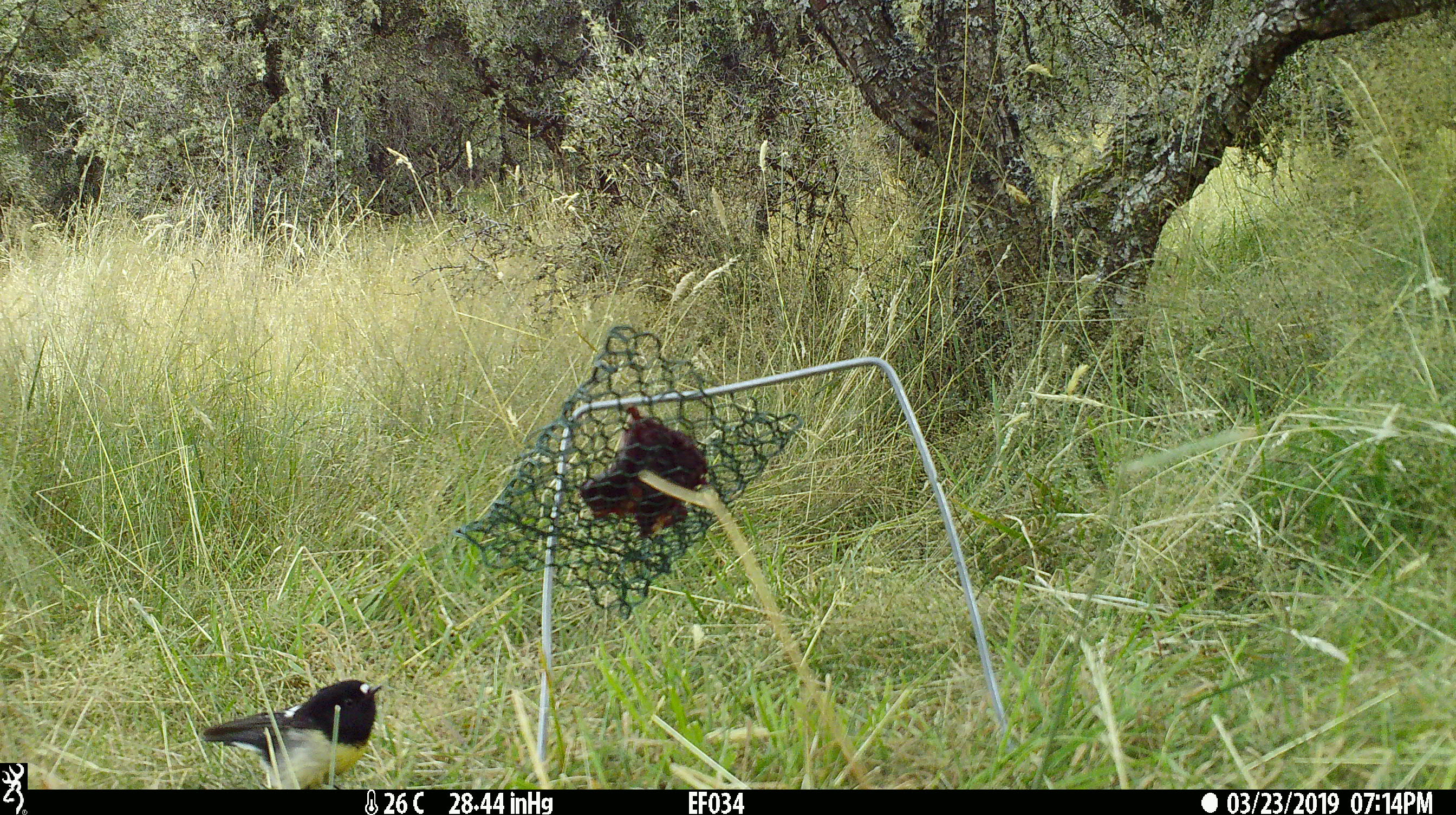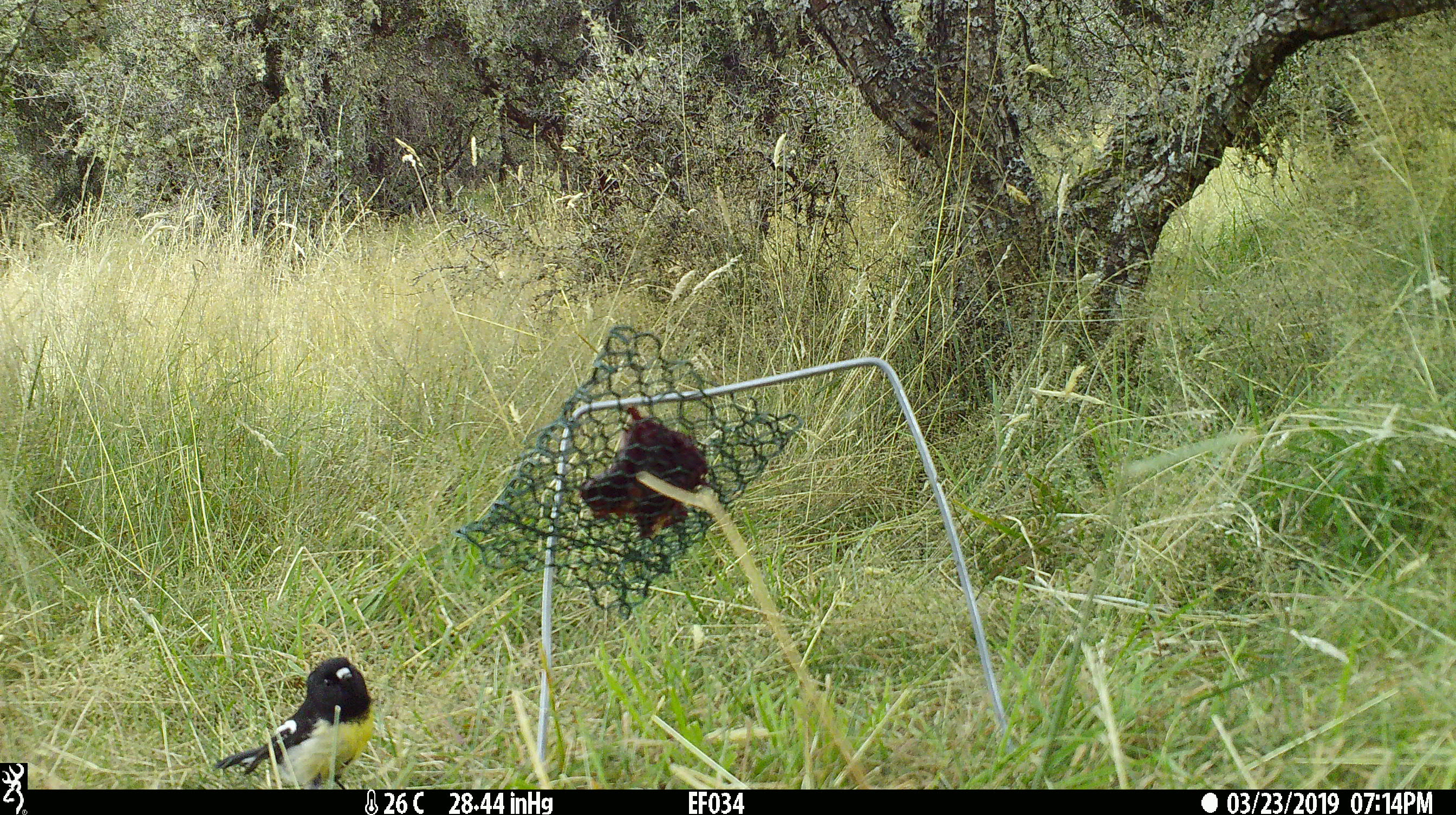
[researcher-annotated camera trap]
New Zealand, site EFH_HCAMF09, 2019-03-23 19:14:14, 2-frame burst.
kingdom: Animalia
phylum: Chordata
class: Aves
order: Passeriformes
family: Petroicidae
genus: Petroica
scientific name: Petroica macrocephala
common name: tomtit